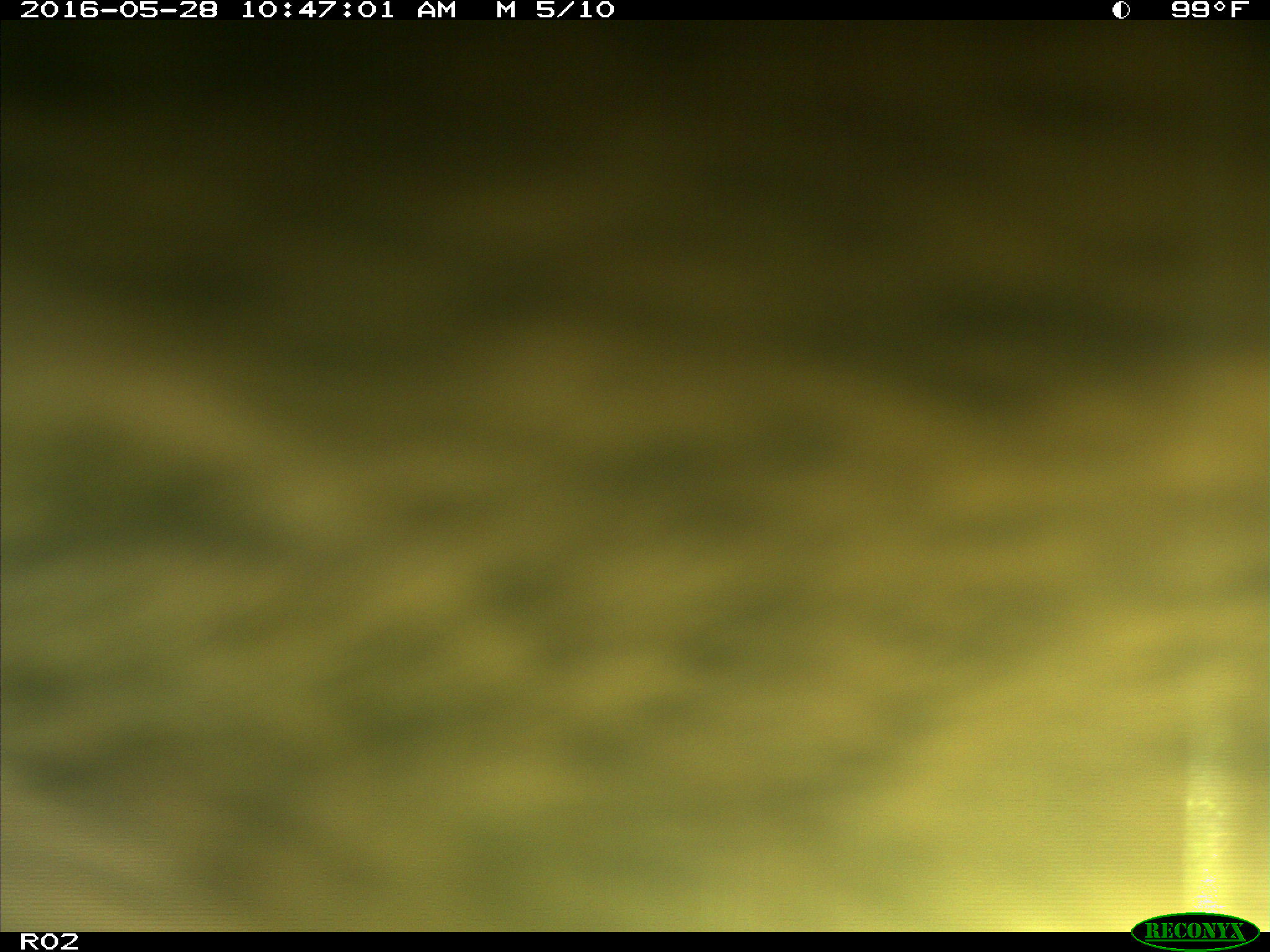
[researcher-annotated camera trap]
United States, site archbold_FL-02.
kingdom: Animalia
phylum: Chordata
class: Mammalia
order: Artiodactyla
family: Bovidae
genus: Bos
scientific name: Bos taurus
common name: domestic cow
Bos taurus (domestic cow).